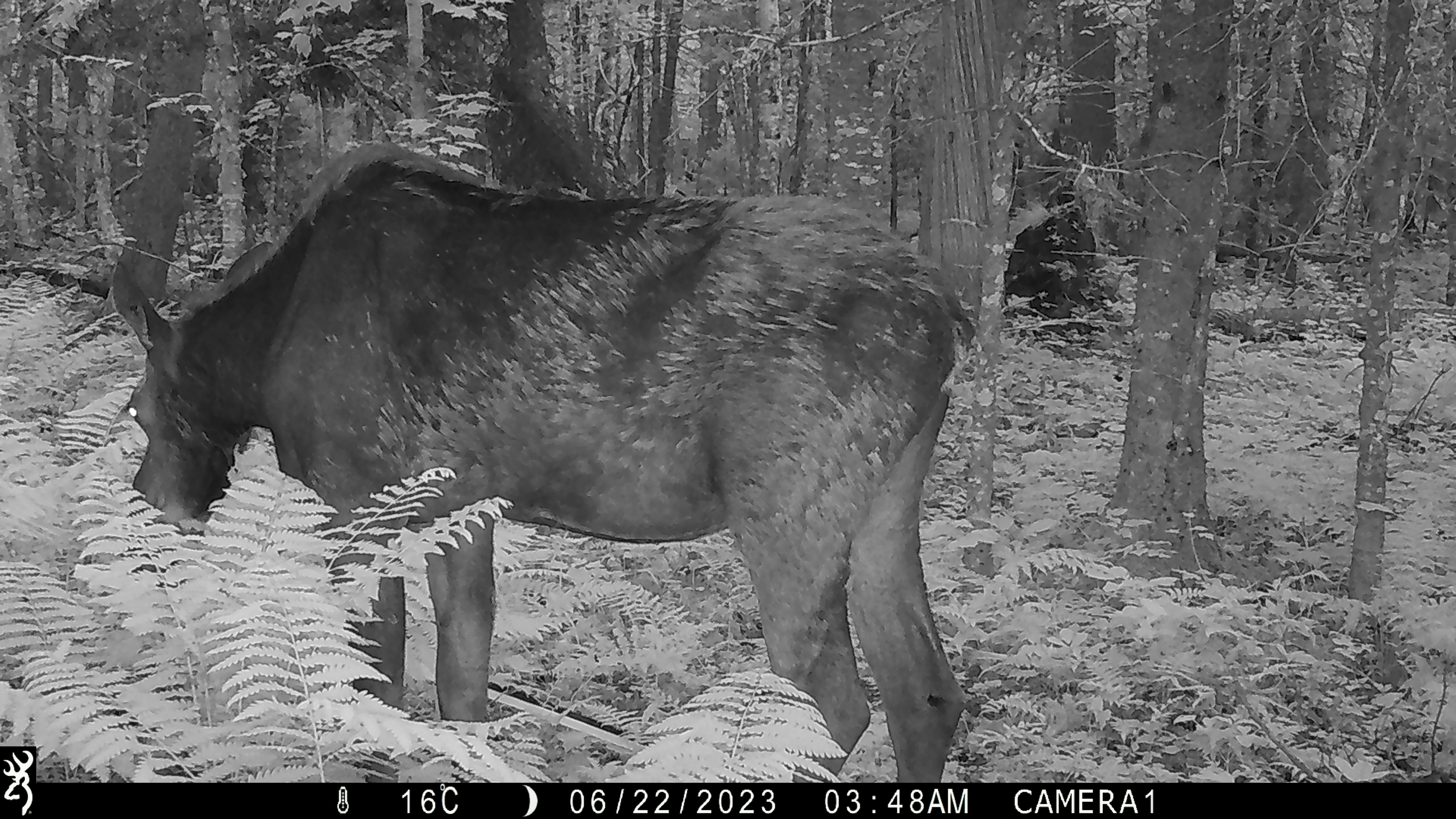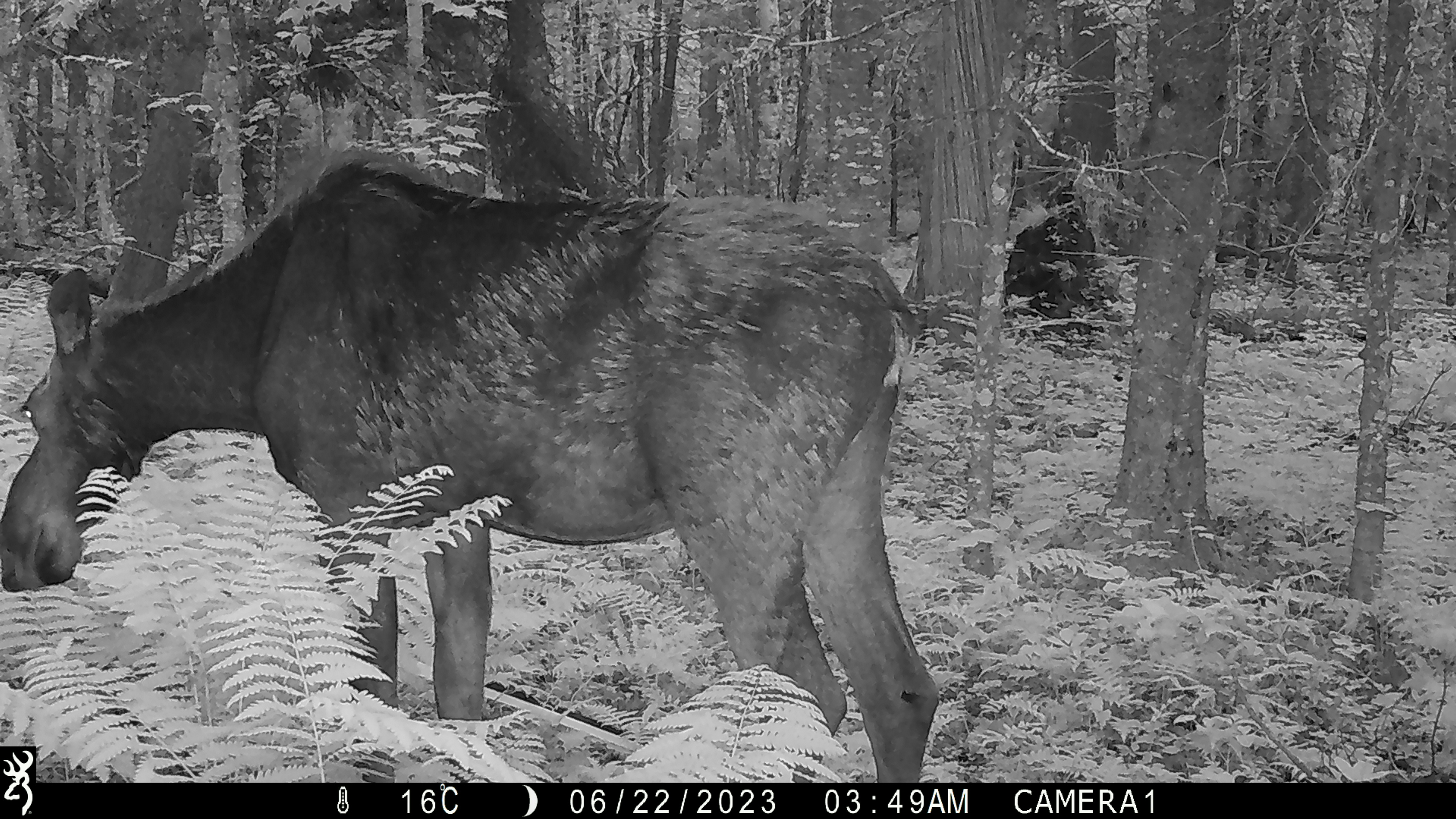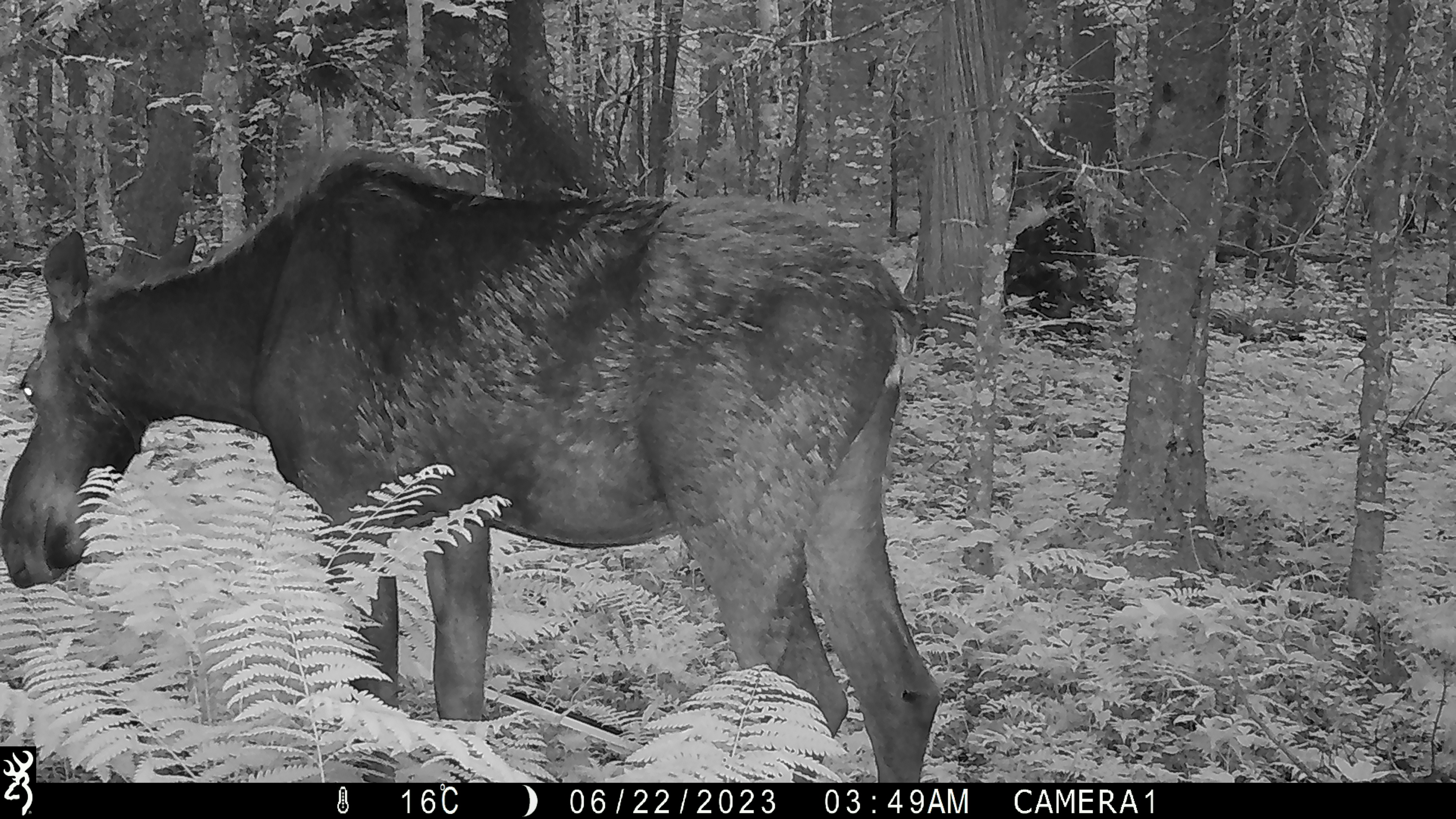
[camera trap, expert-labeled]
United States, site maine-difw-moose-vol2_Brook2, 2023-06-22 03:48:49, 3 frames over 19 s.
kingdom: Animalia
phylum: Chordata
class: Mammalia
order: Artiodactyla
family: Cervidae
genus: Alces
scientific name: Alces alces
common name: moose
Moose (Alces alces).